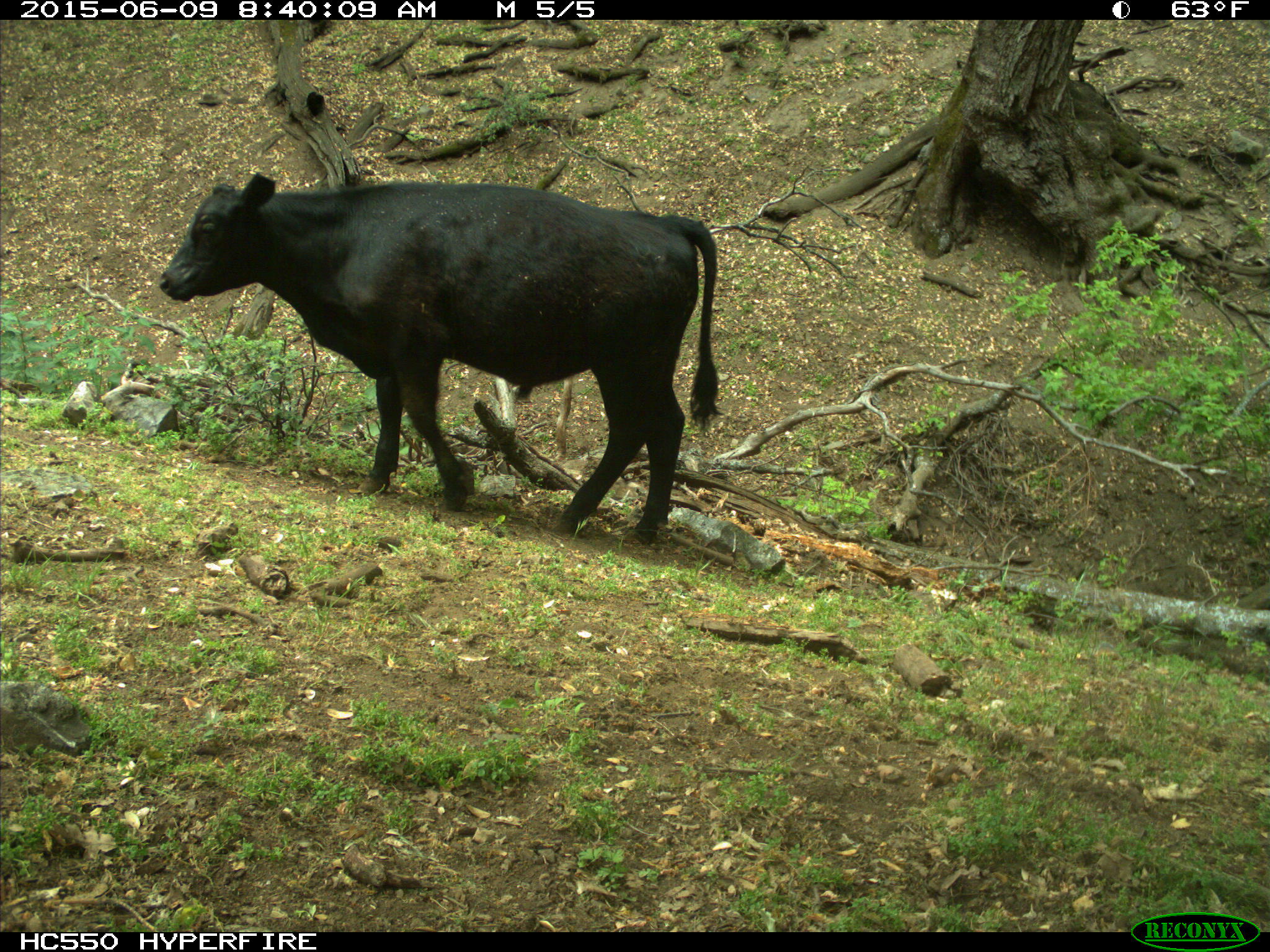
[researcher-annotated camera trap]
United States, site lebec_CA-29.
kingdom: Animalia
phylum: Chordata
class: Mammalia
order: Artiodactyla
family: Bovidae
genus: Bos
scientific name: Bos taurus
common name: domestic cow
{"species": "Bos taurus (domestic cow)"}